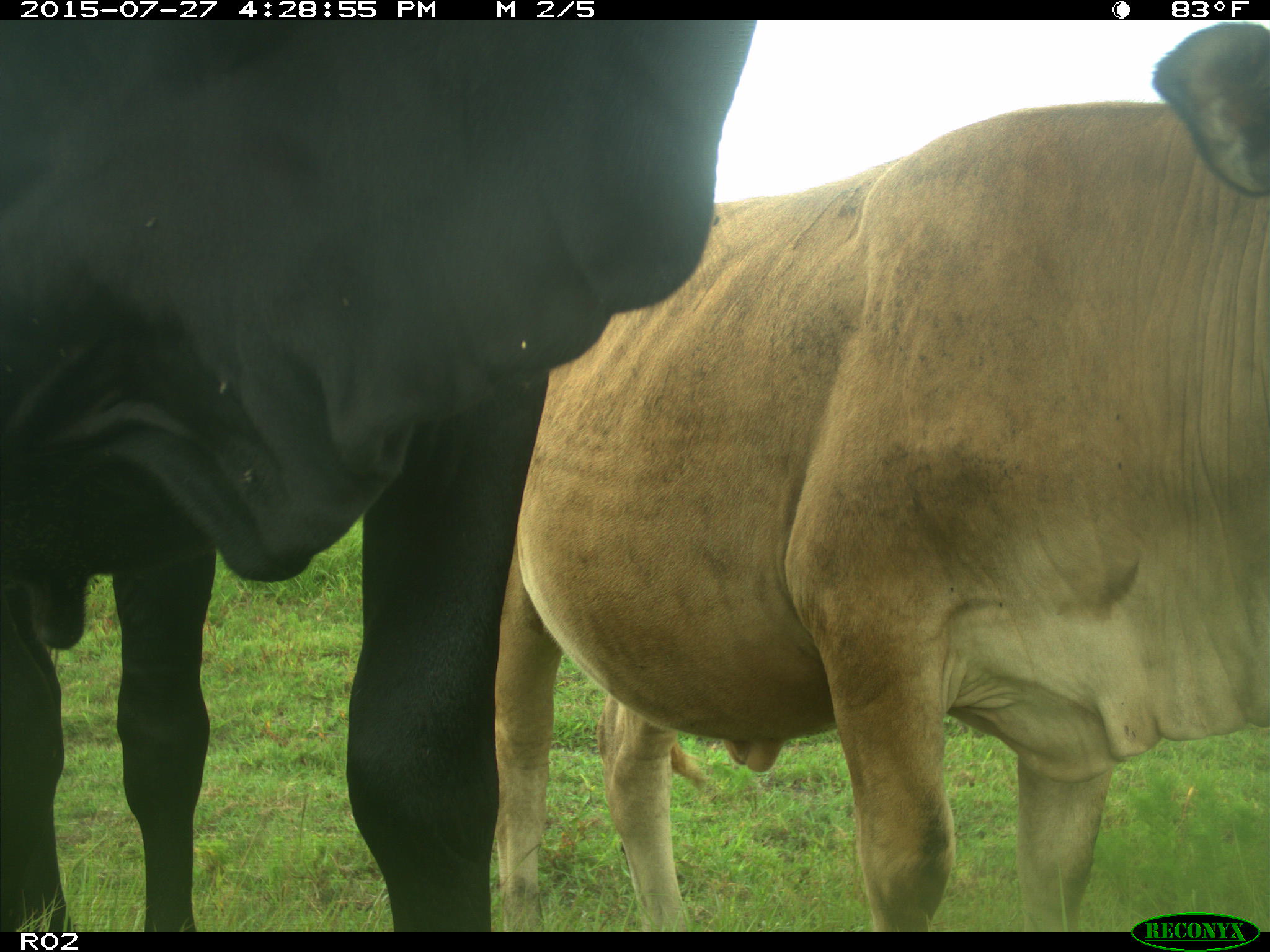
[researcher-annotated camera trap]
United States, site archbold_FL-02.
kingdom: Animalia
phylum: Chordata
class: Mammalia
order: Artiodactyla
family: Bovidae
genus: Bos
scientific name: Bos taurus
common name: domestic cow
Bos taurus (domestic cow).